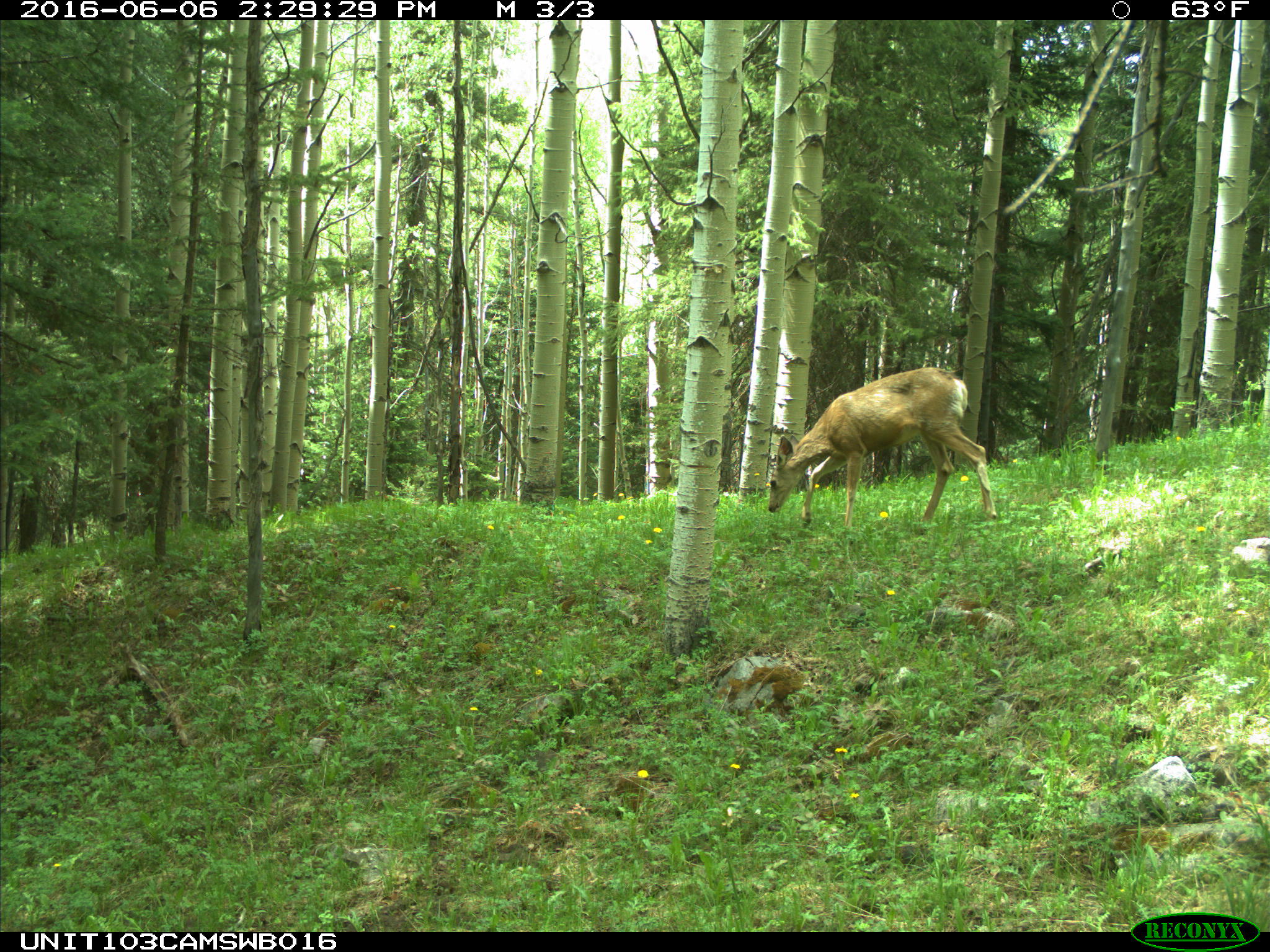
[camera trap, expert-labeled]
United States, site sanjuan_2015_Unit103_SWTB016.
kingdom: Animalia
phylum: Chordata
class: Mammalia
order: Artiodactyla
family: Cervidae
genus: Odocoileus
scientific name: Odocoileus hemionus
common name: mule deer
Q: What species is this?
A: Odocoileus hemionus (mule deer).